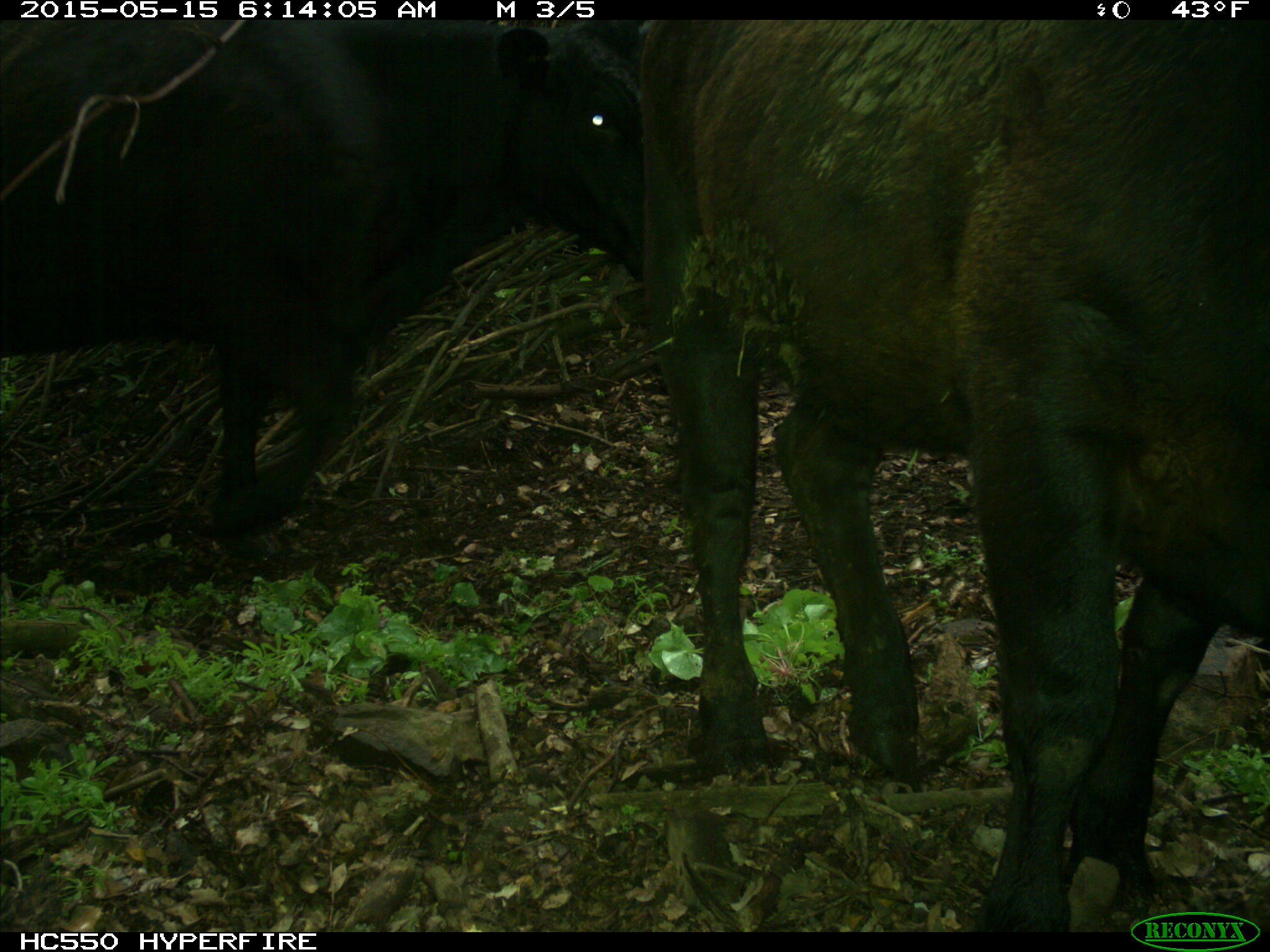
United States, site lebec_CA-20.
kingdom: Animalia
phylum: Chordata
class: Mammalia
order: Artiodactyla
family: Bovidae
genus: Bos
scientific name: Bos taurus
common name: domestic cow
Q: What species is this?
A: Bos taurus (domestic cow).